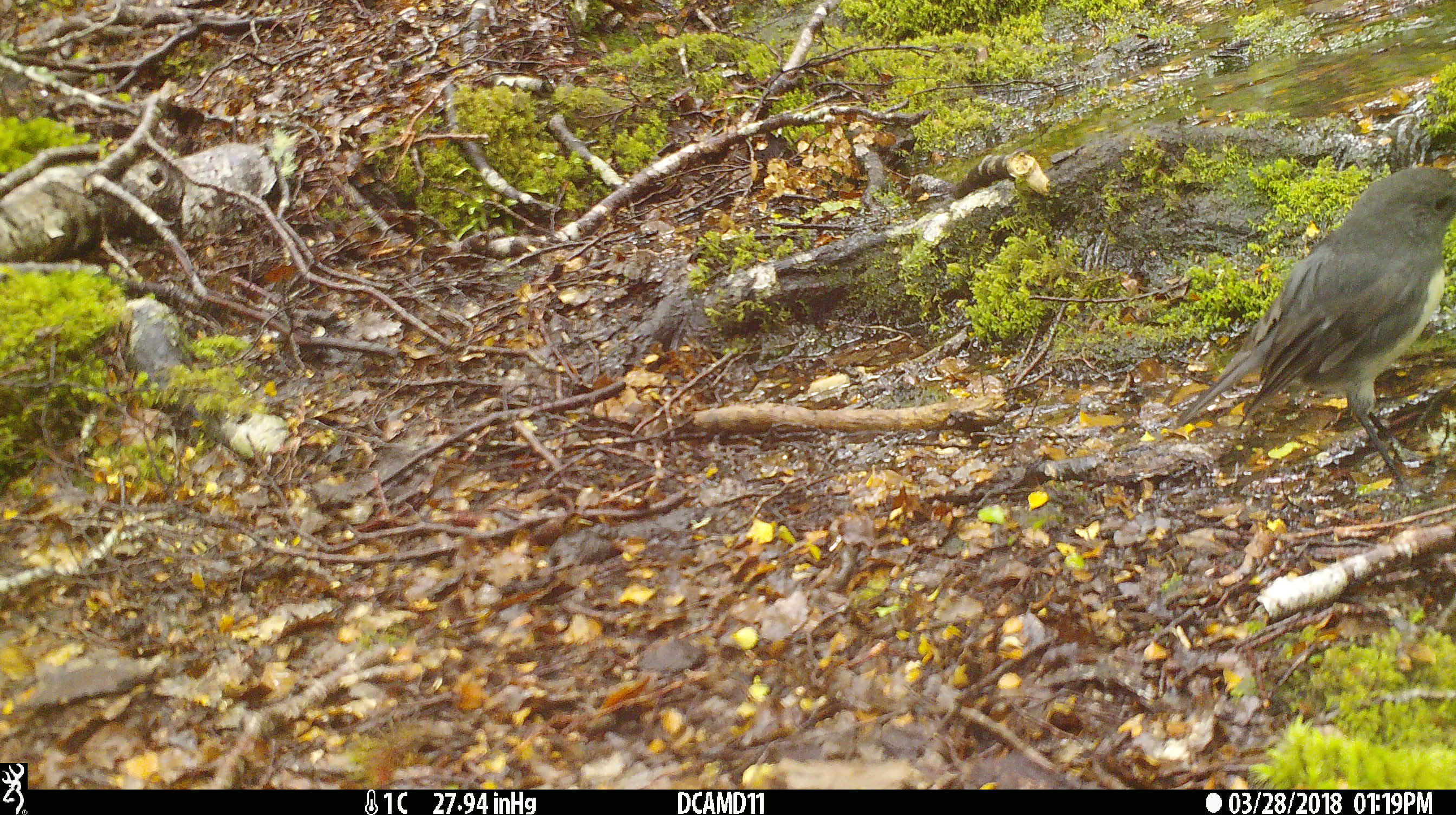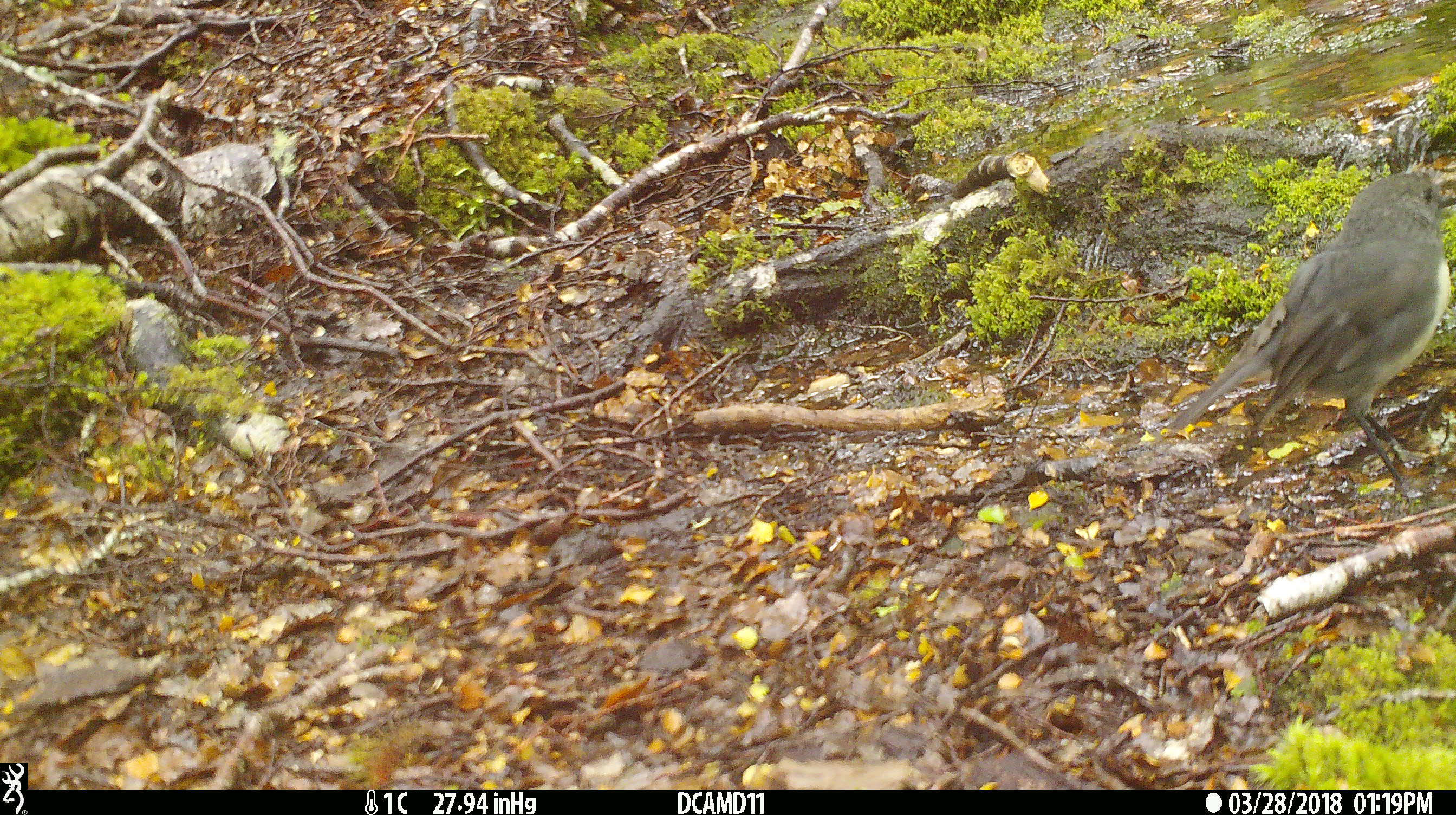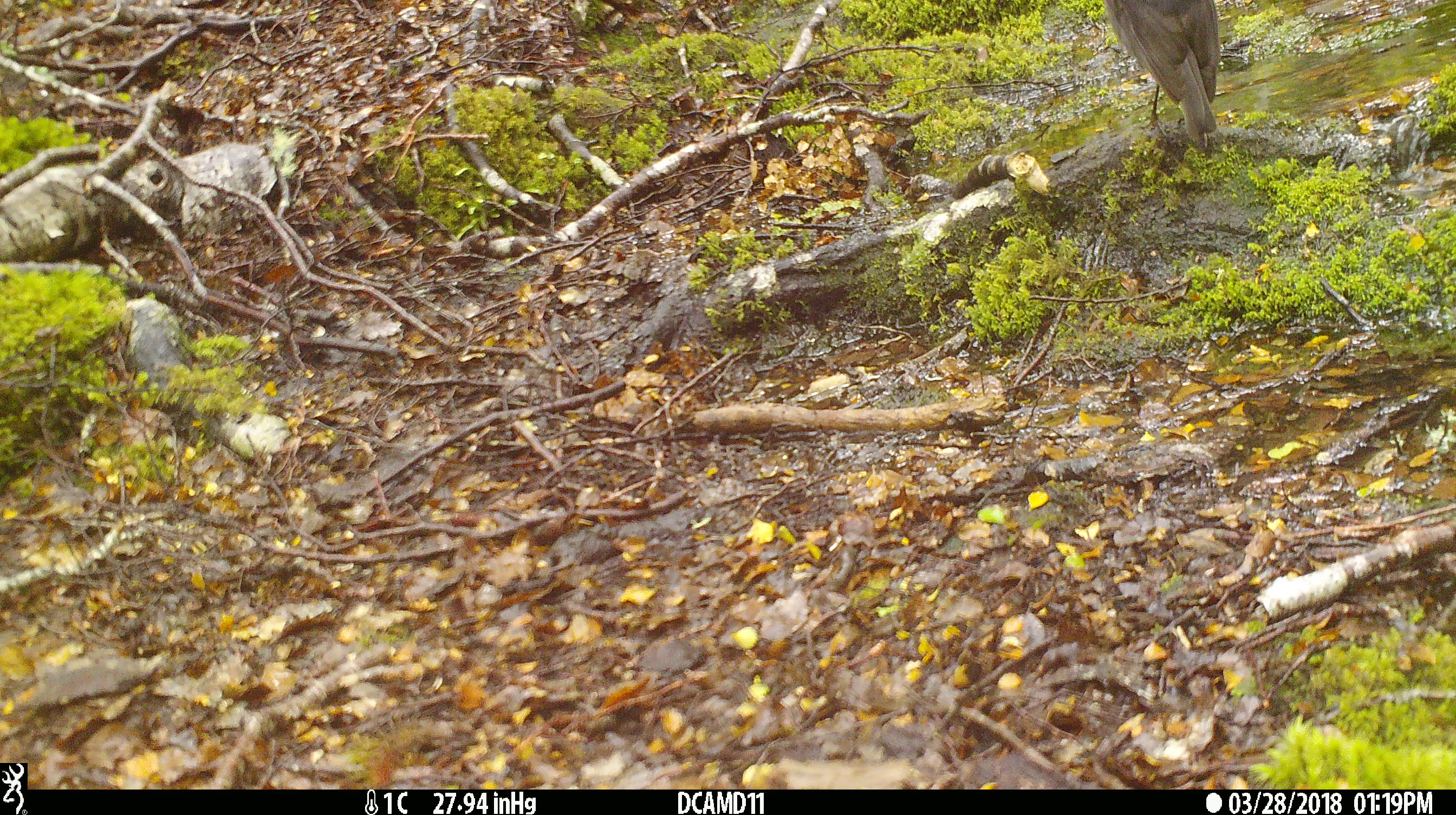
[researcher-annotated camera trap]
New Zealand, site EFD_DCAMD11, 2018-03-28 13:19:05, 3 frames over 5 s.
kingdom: Animalia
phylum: Chordata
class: Aves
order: Passeriformes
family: Petroicidae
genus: Petroica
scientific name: Petroica australis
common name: new zealand robin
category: robin